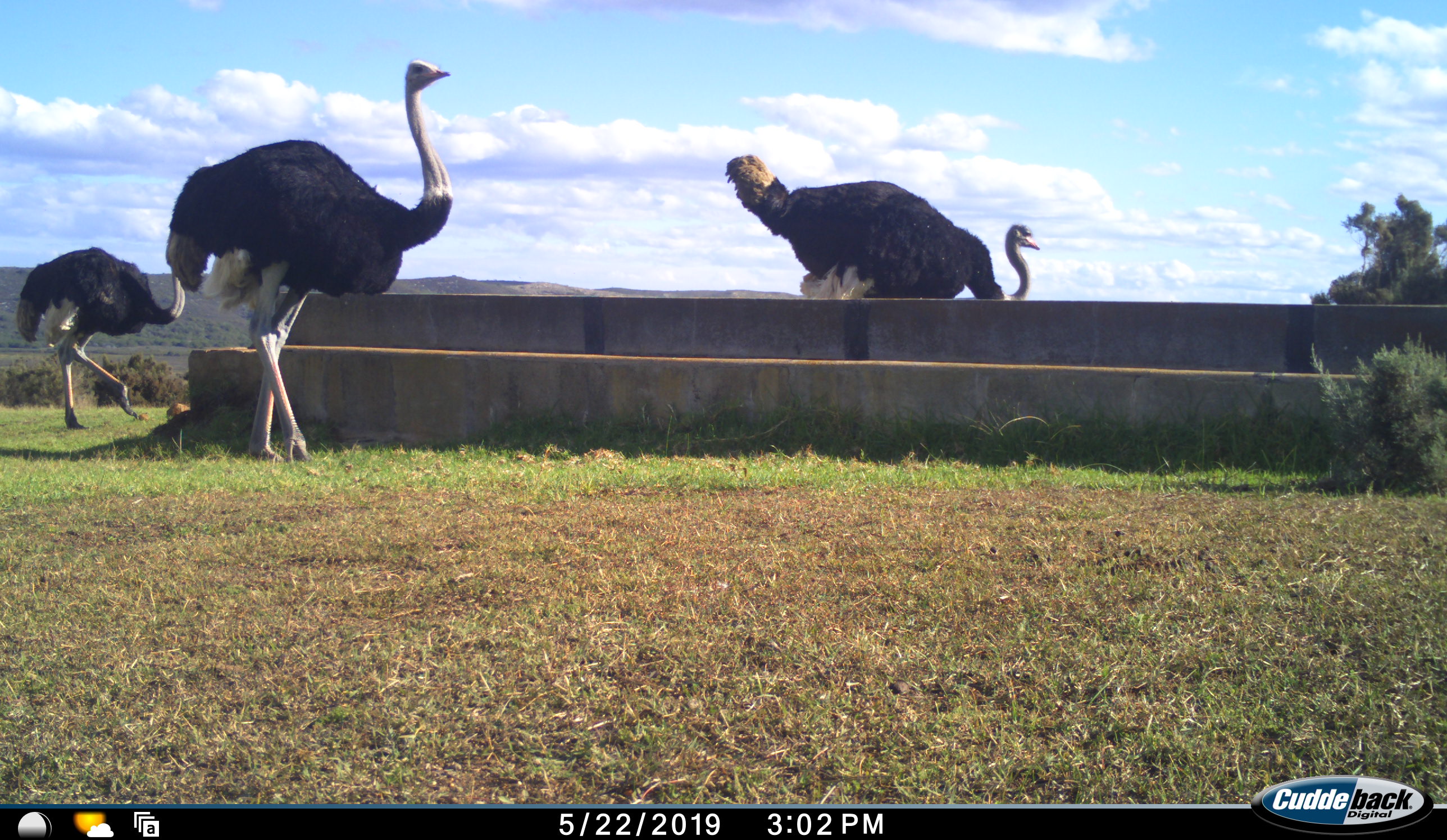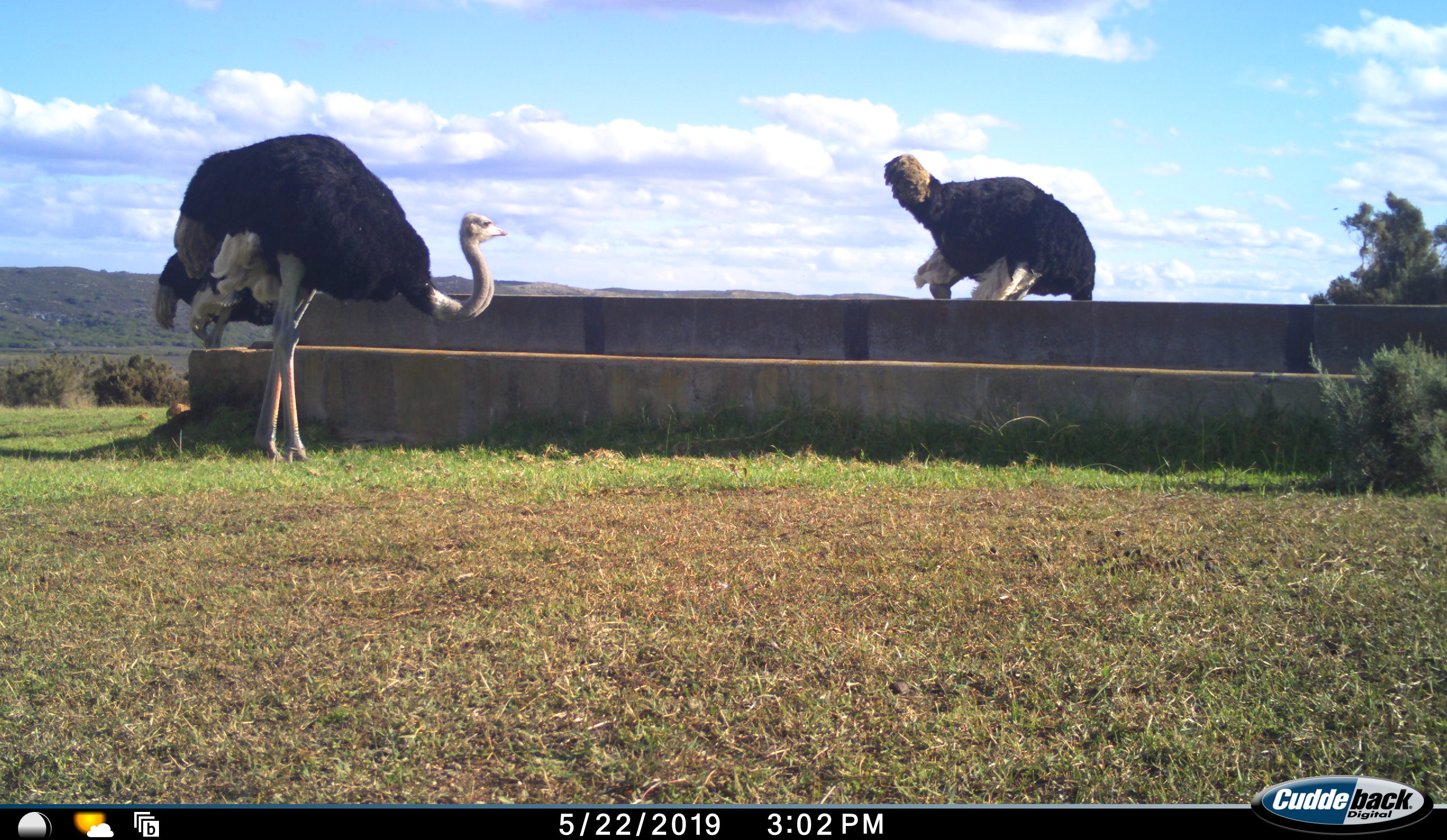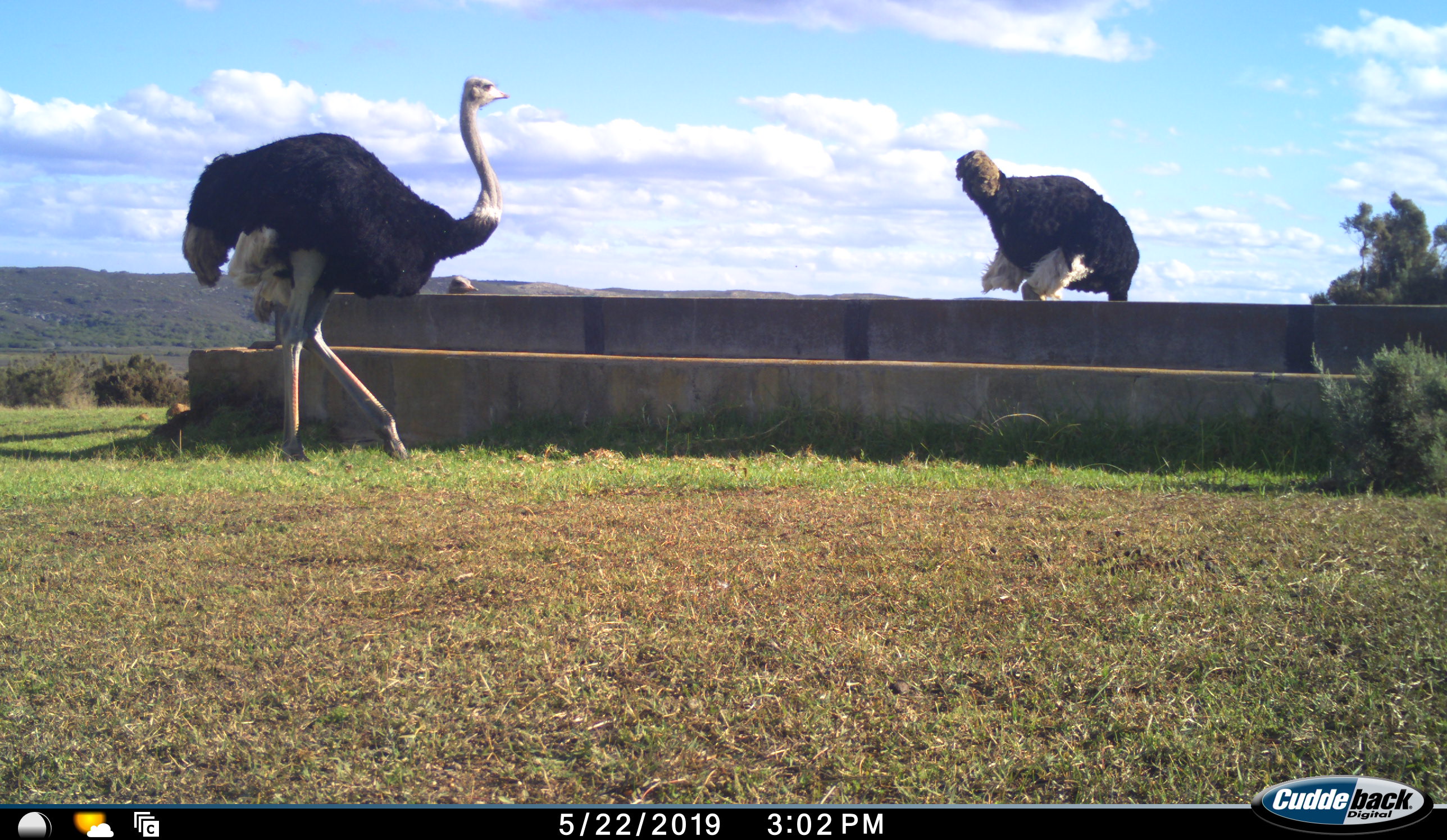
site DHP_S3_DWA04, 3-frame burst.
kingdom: Animalia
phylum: Chordata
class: Aves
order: Struthioniformes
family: Struthionidae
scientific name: Struthionidae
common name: ostrich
Ostrich (Struthionidae), count 3. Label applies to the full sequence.